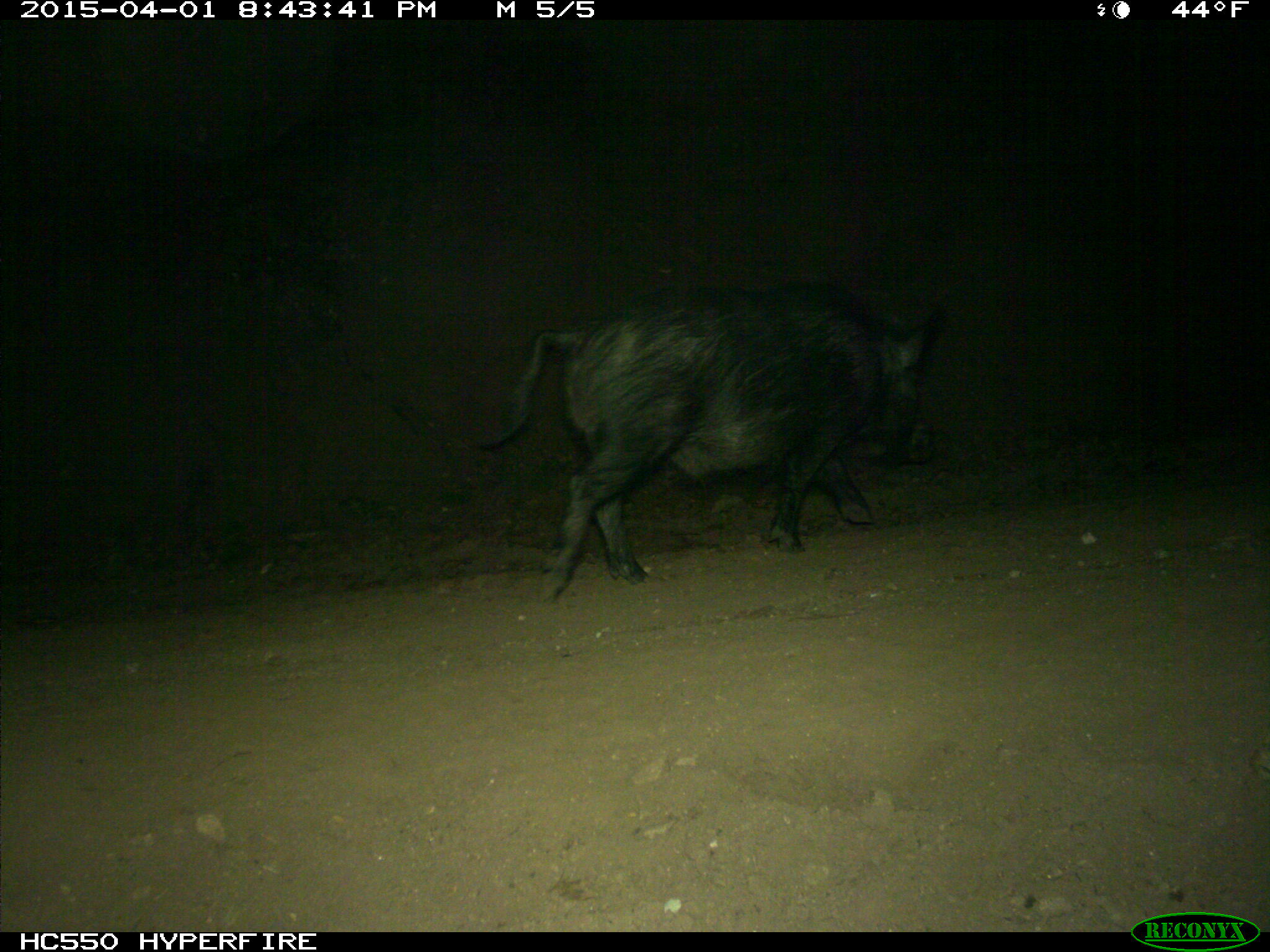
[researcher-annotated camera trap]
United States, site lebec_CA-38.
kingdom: Animalia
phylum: Chordata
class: Mammalia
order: Artiodactyla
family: Suidae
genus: Sus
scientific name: Sus scrofa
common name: wild boar